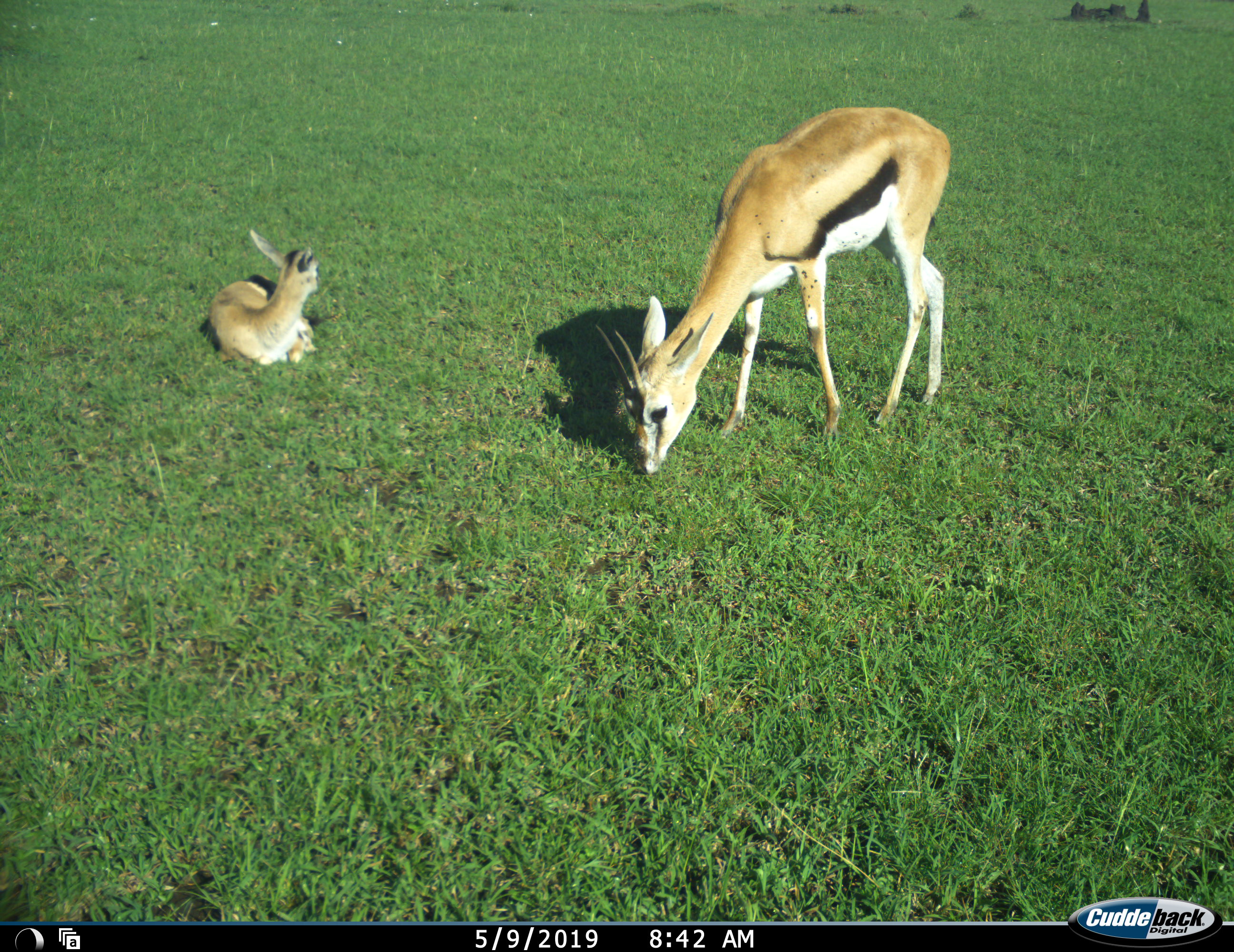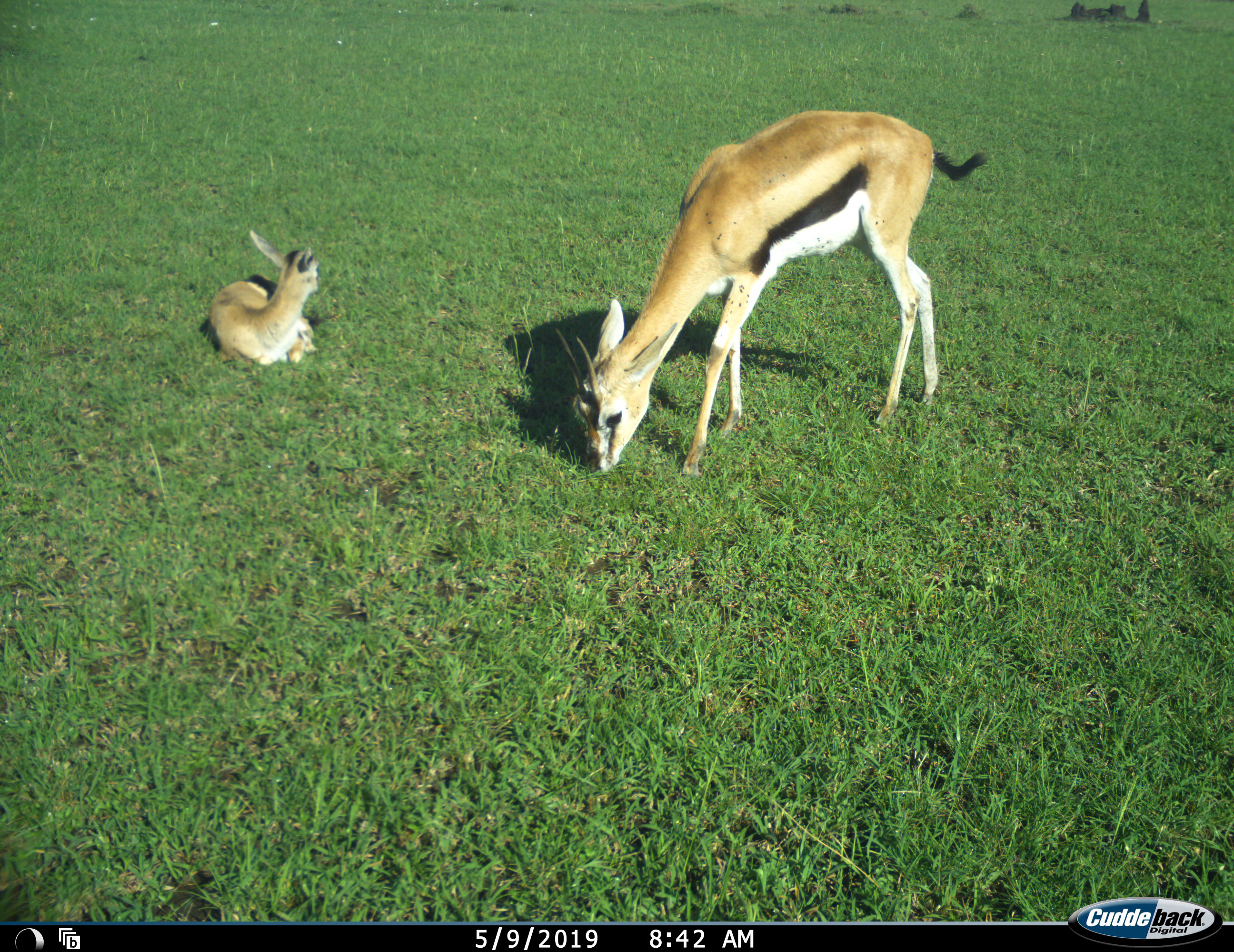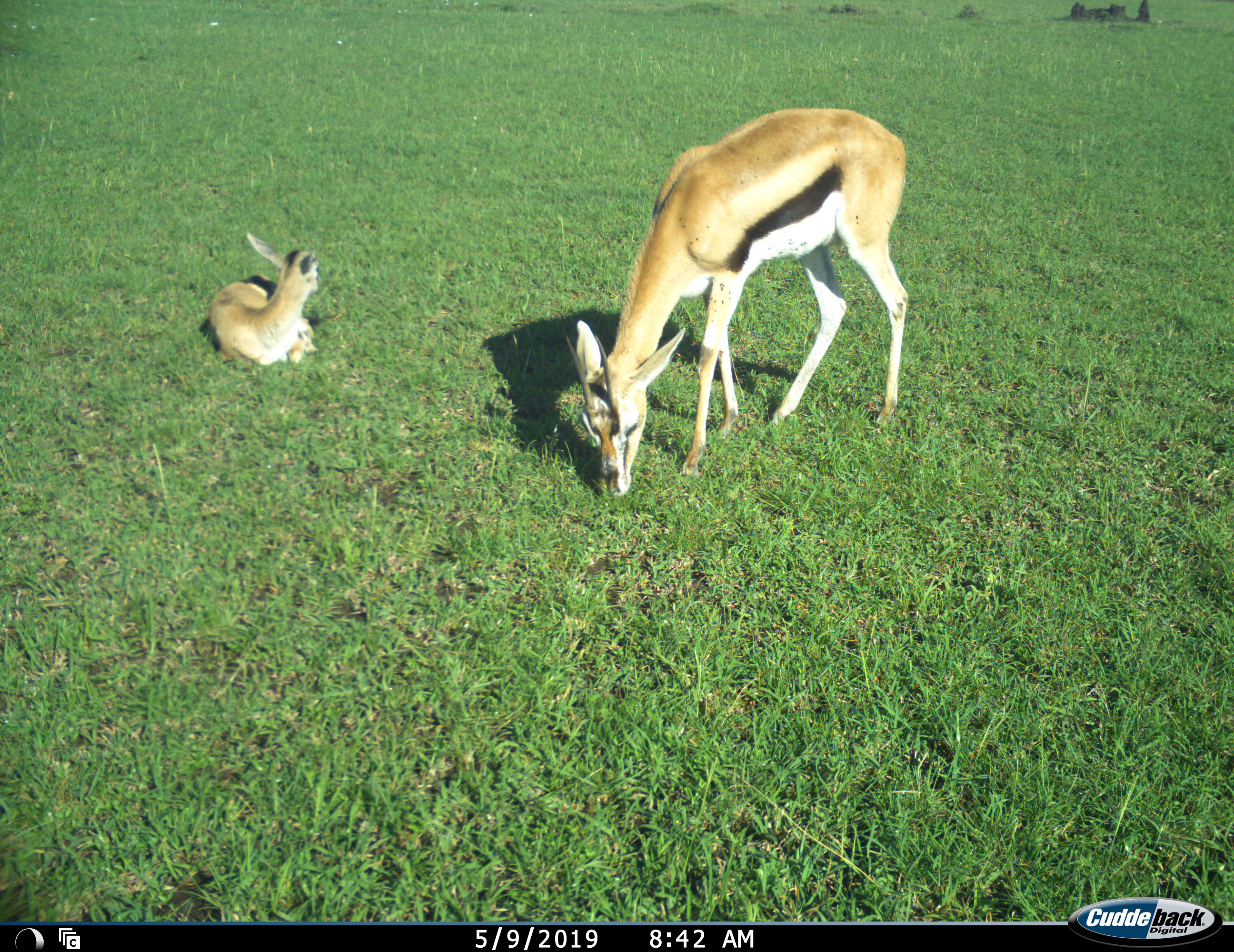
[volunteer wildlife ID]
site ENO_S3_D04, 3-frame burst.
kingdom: Animalia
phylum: Chordata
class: Mammalia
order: Artiodactyla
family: Bovidae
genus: Eudorcas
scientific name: Eudorcas thomsonii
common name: thomson's gazelle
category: gazellethomsons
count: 2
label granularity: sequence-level